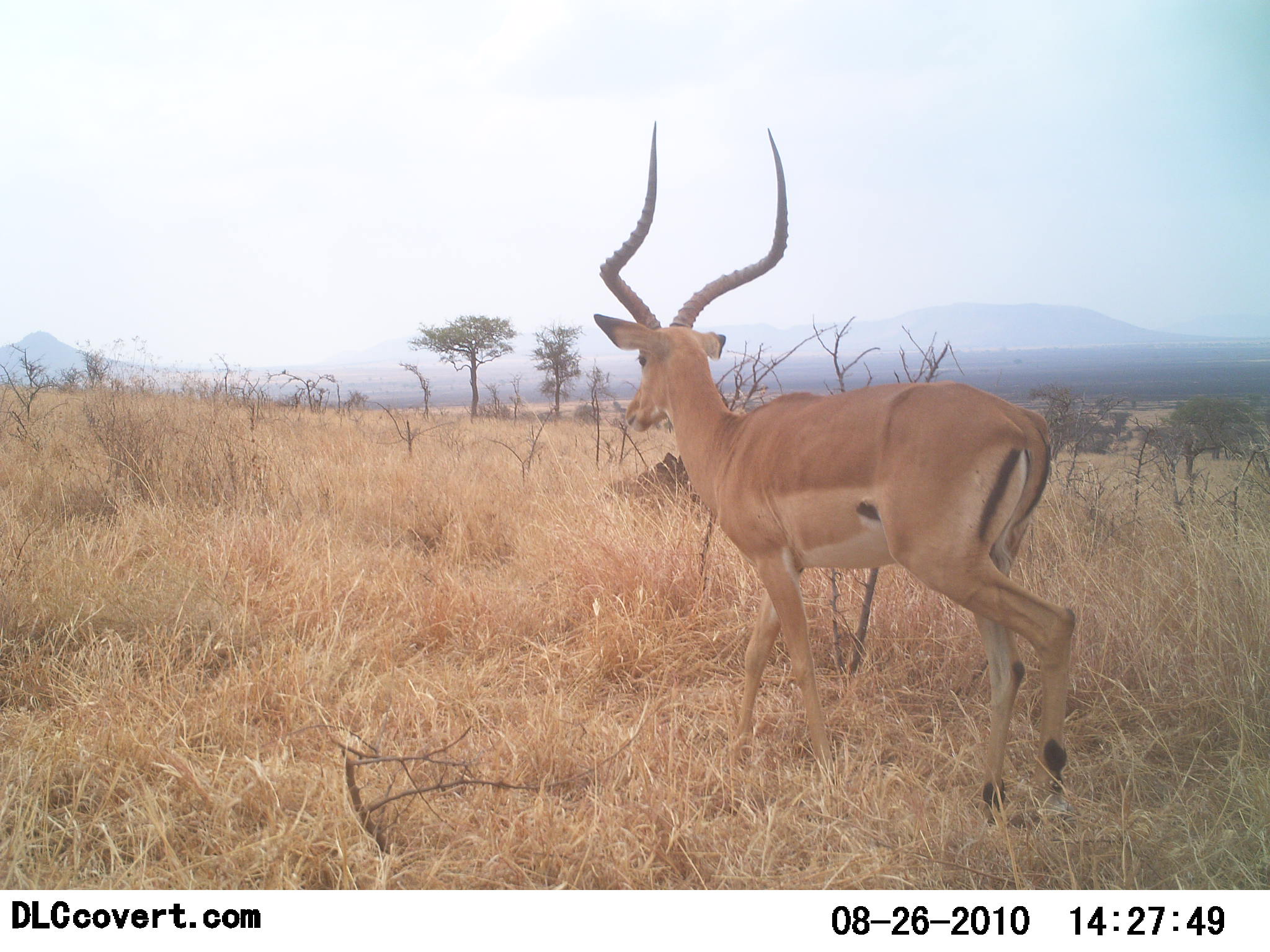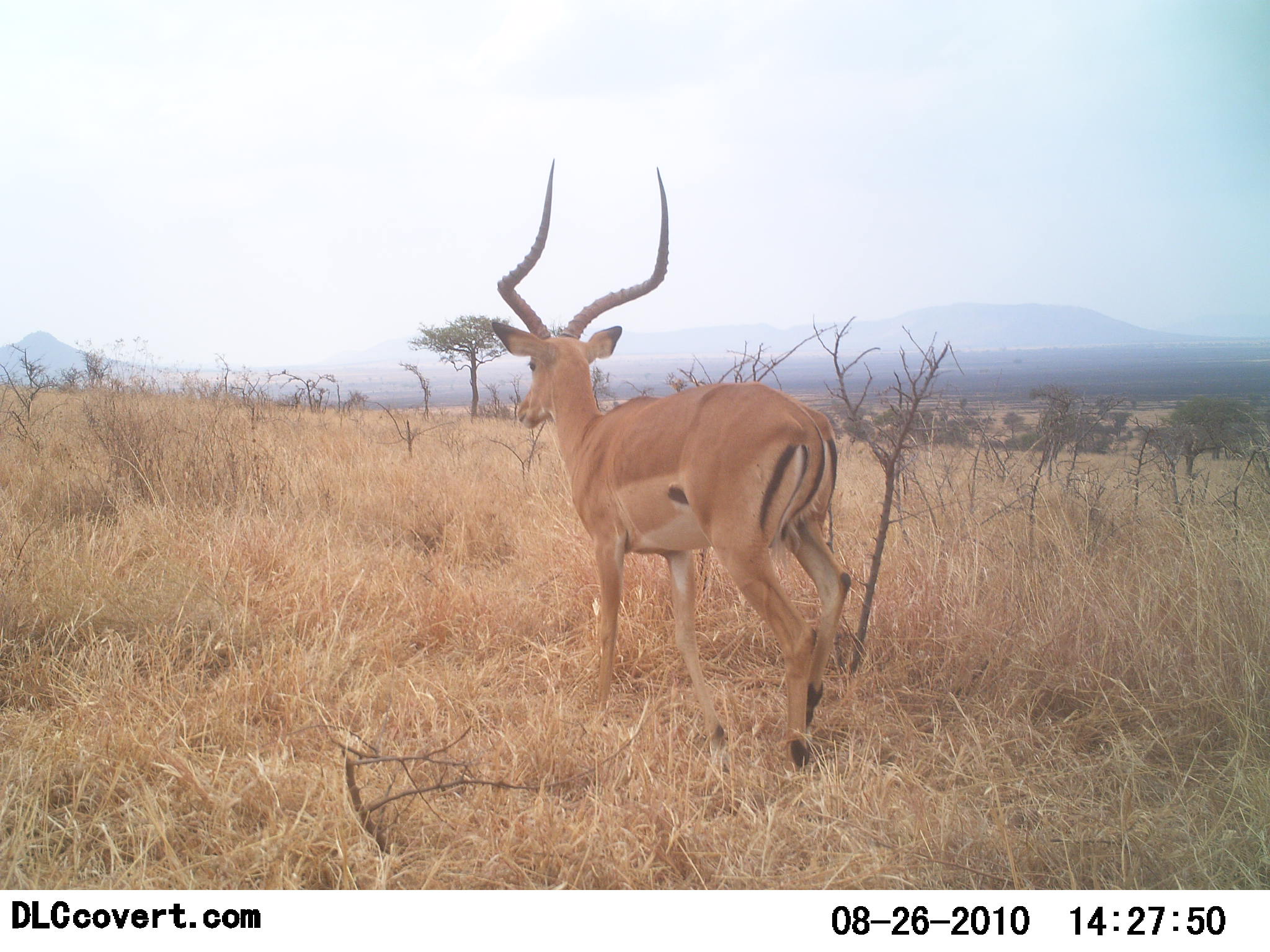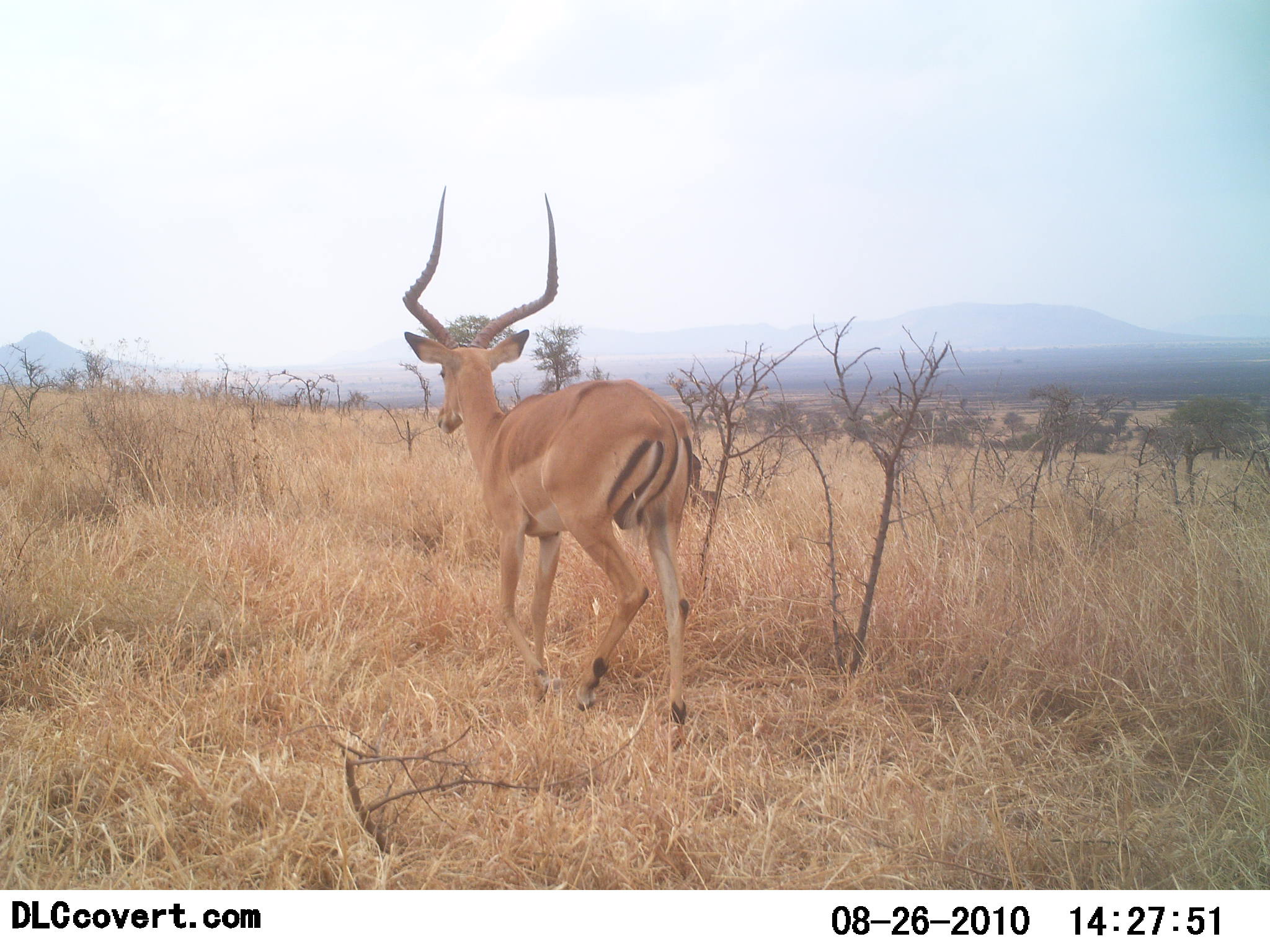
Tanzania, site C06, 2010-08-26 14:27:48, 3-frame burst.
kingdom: Animalia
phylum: Chordata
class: Mammalia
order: Artiodactyla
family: Bovidae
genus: Aepyceros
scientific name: Aepyceros melampus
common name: impala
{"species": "impala (Aepyceros melampus)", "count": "1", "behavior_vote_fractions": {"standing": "9%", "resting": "0%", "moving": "91%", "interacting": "0%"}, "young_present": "0%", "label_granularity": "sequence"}